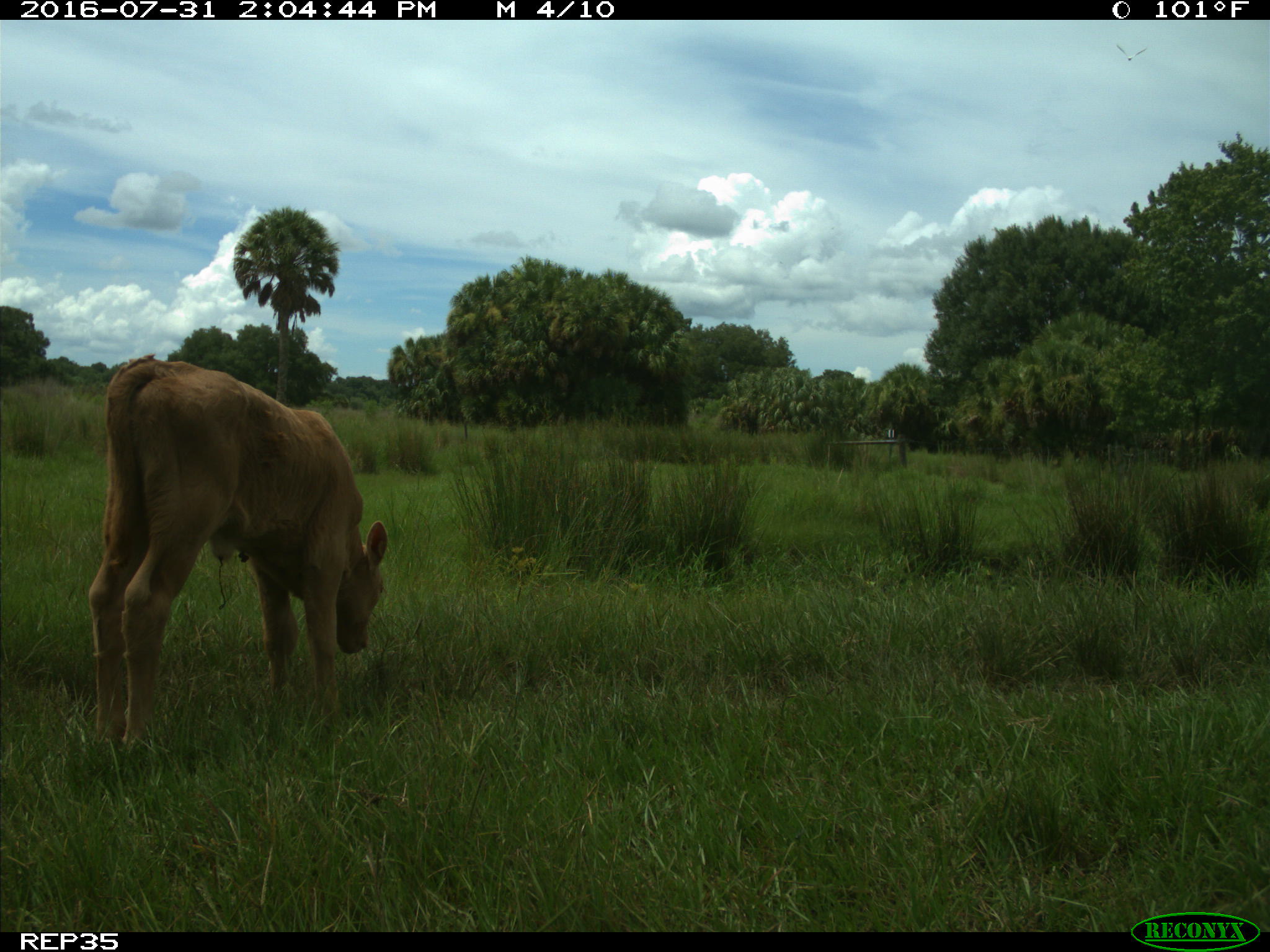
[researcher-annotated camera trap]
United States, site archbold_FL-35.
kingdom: Animalia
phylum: Chordata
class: Mammalia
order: Artiodactyla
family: Bovidae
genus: Bos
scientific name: Bos taurus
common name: domestic cow